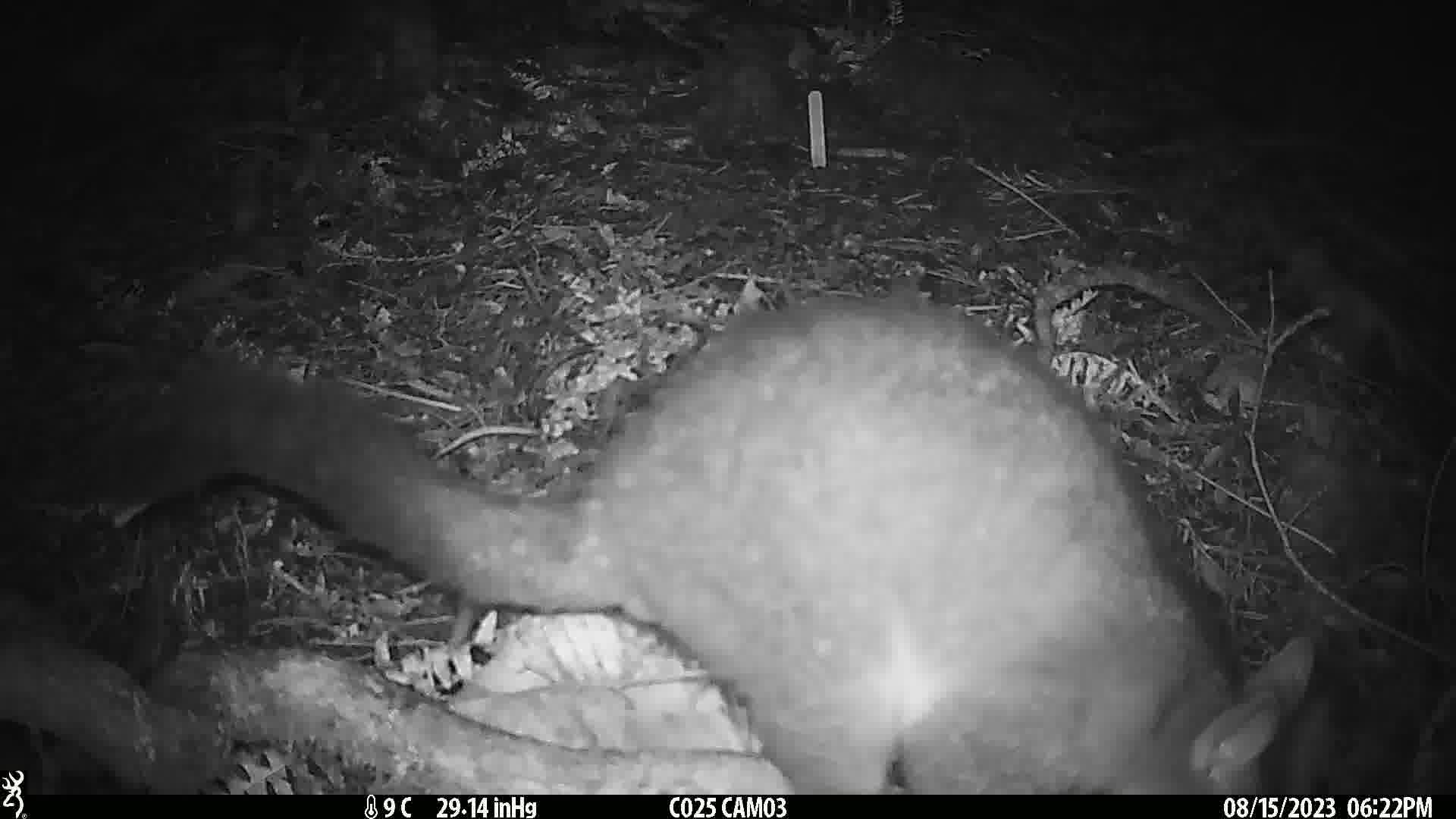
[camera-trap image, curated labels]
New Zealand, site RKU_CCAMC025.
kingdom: Animalia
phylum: Chordata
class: Mammalia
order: Diprotodontia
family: Phalangeridae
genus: Trichosurus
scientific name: Trichosurus vulpecula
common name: common brushtail possum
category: possum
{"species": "possum (common brushtail possum) (Trichosurus vulpecula)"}